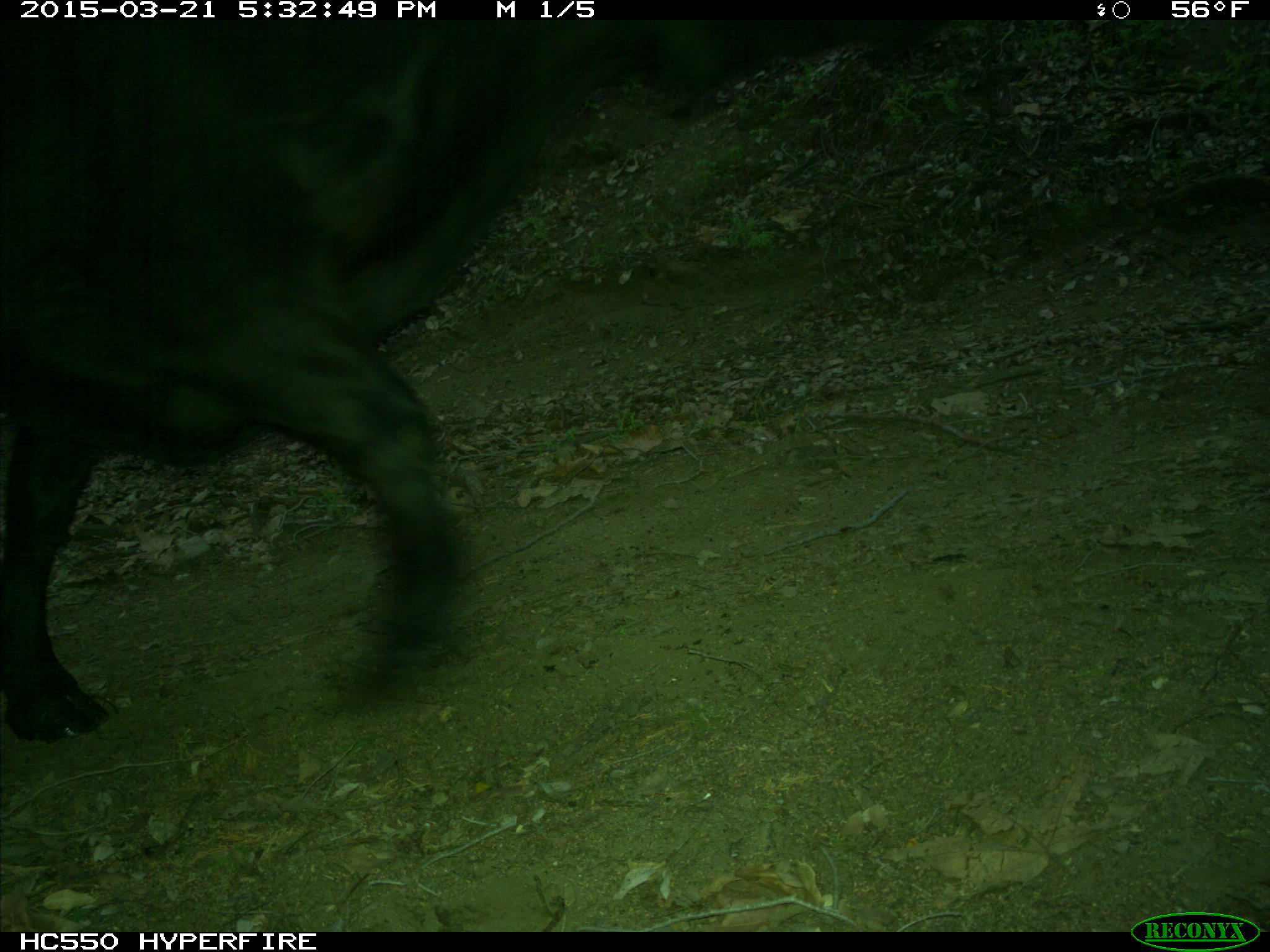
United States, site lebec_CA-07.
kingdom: Animalia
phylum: Chordata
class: Mammalia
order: Artiodactyla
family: Bovidae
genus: Bos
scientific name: Bos taurus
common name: domestic cow